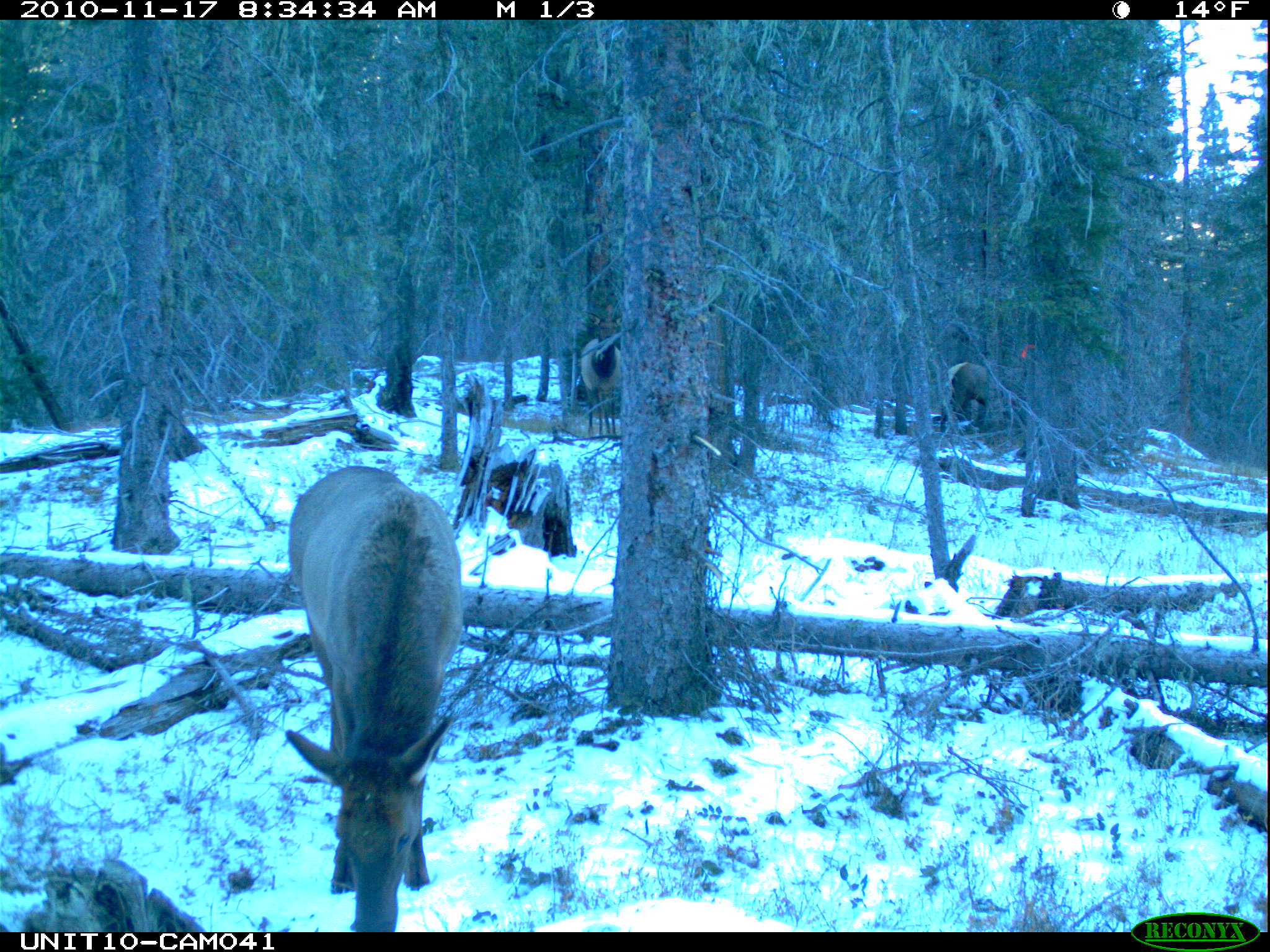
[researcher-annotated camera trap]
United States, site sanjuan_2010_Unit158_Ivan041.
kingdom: Animalia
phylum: Chordata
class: Mammalia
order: Artiodactyla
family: Cervidae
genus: Cervus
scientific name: Cervus elaphus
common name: red deer